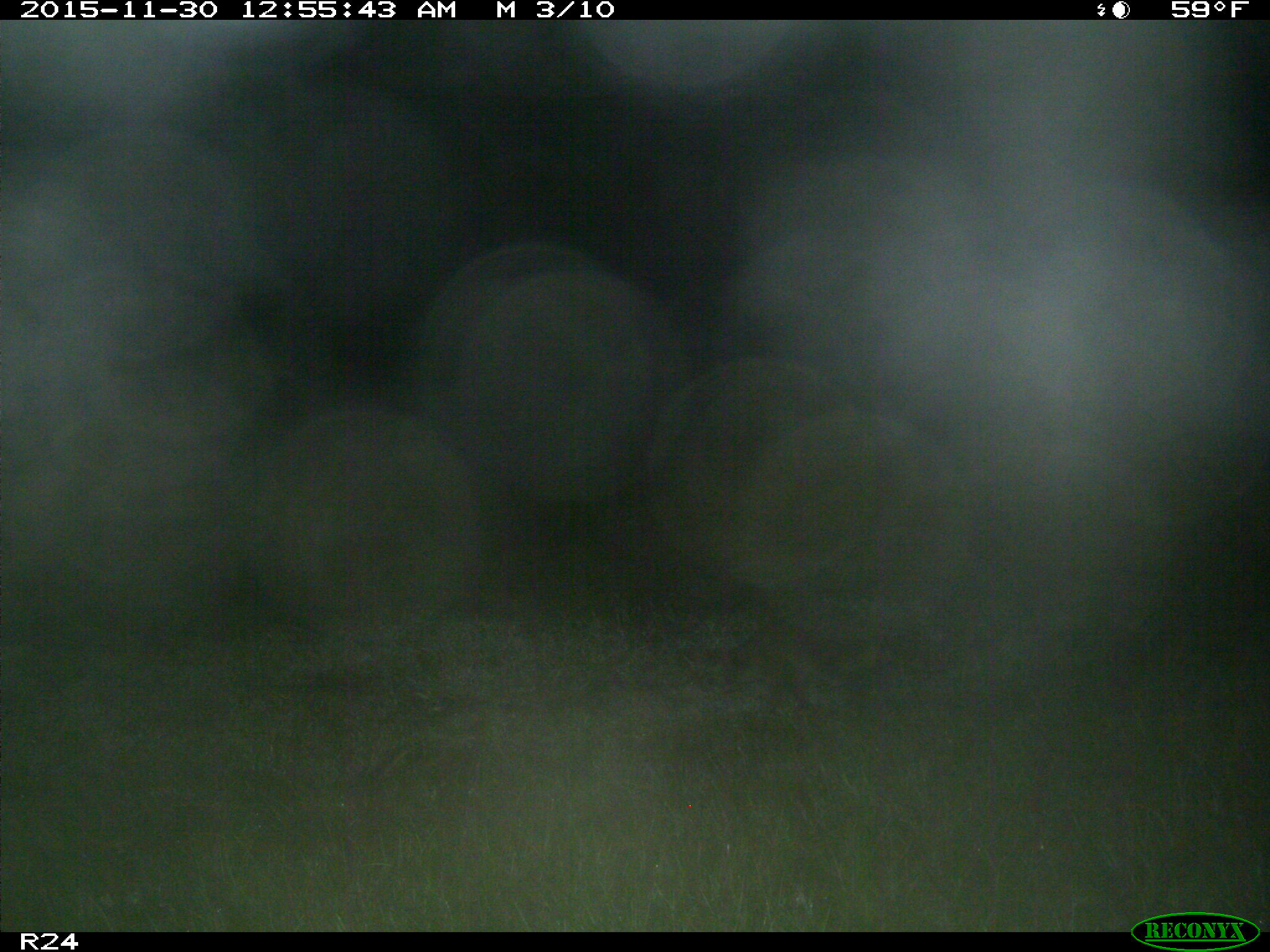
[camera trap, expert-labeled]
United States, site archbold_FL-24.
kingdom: Animalia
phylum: Chordata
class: Mammalia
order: Carnivora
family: Procyonidae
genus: Procyon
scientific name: Procyon lotor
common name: common raccoon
Procyon lotor (common raccoon).